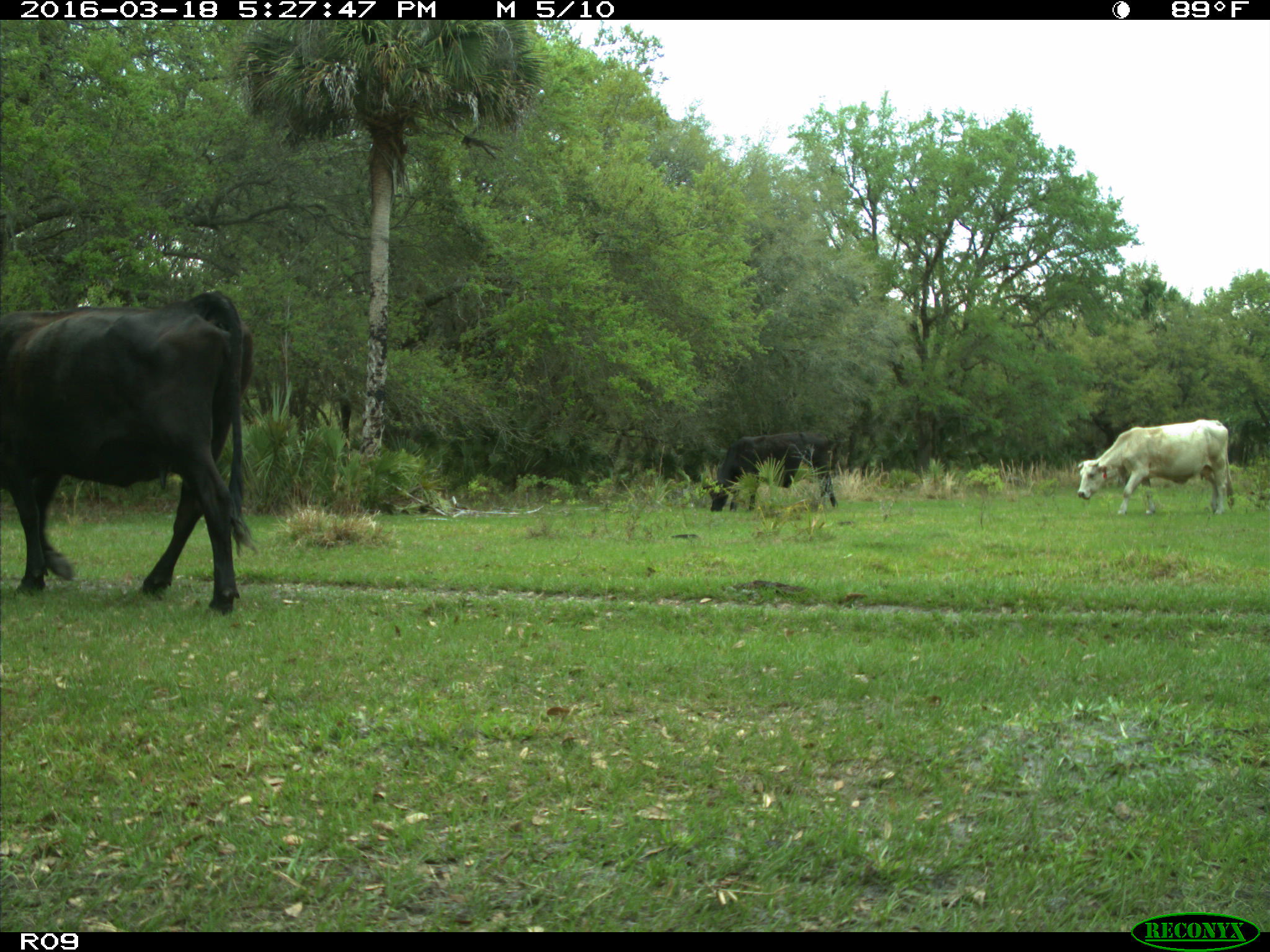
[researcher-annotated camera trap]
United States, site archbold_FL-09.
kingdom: Animalia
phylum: Chordata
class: Mammalia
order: Artiodactyla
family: Bovidae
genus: Bos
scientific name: Bos taurus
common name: domestic cow